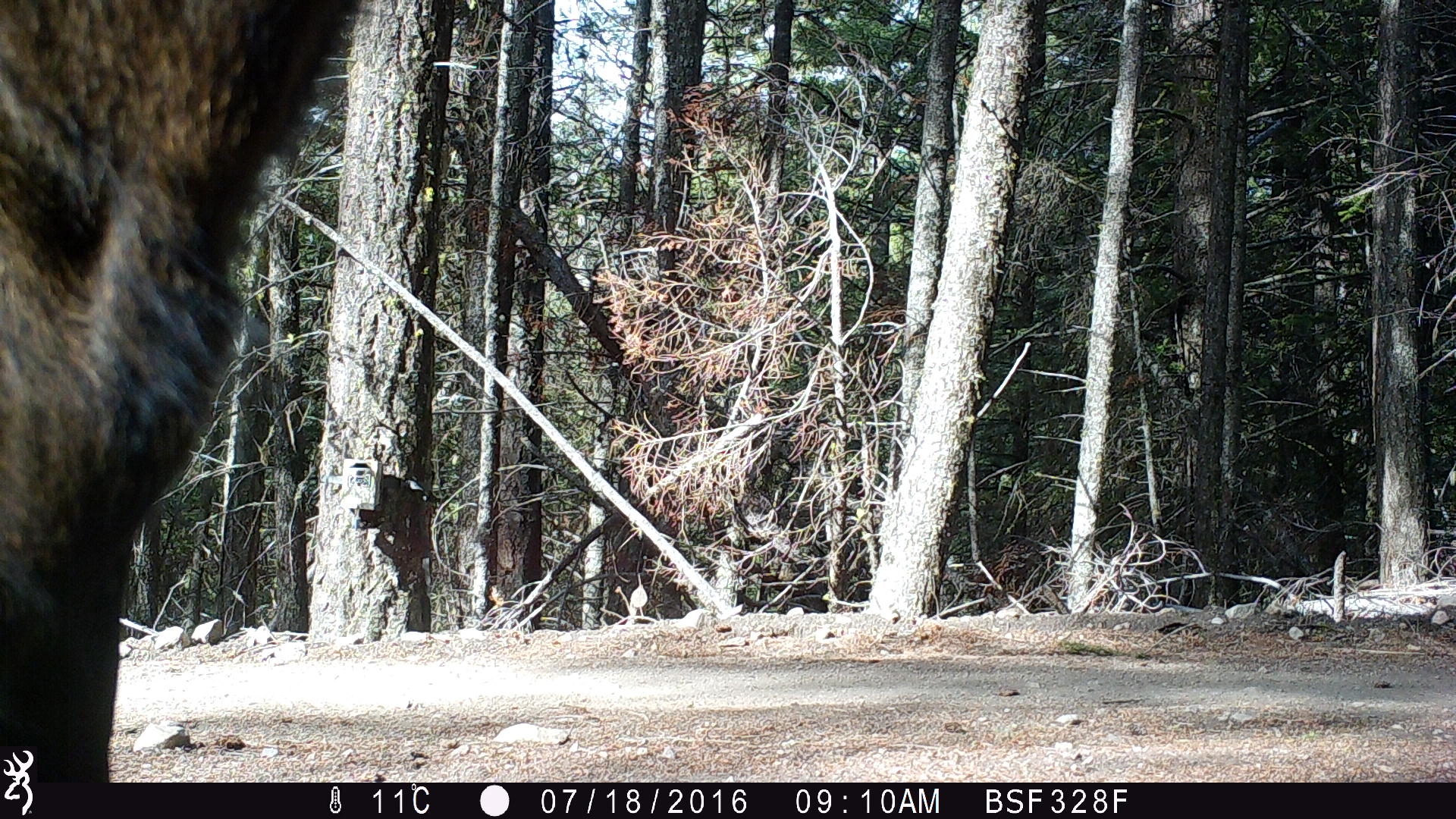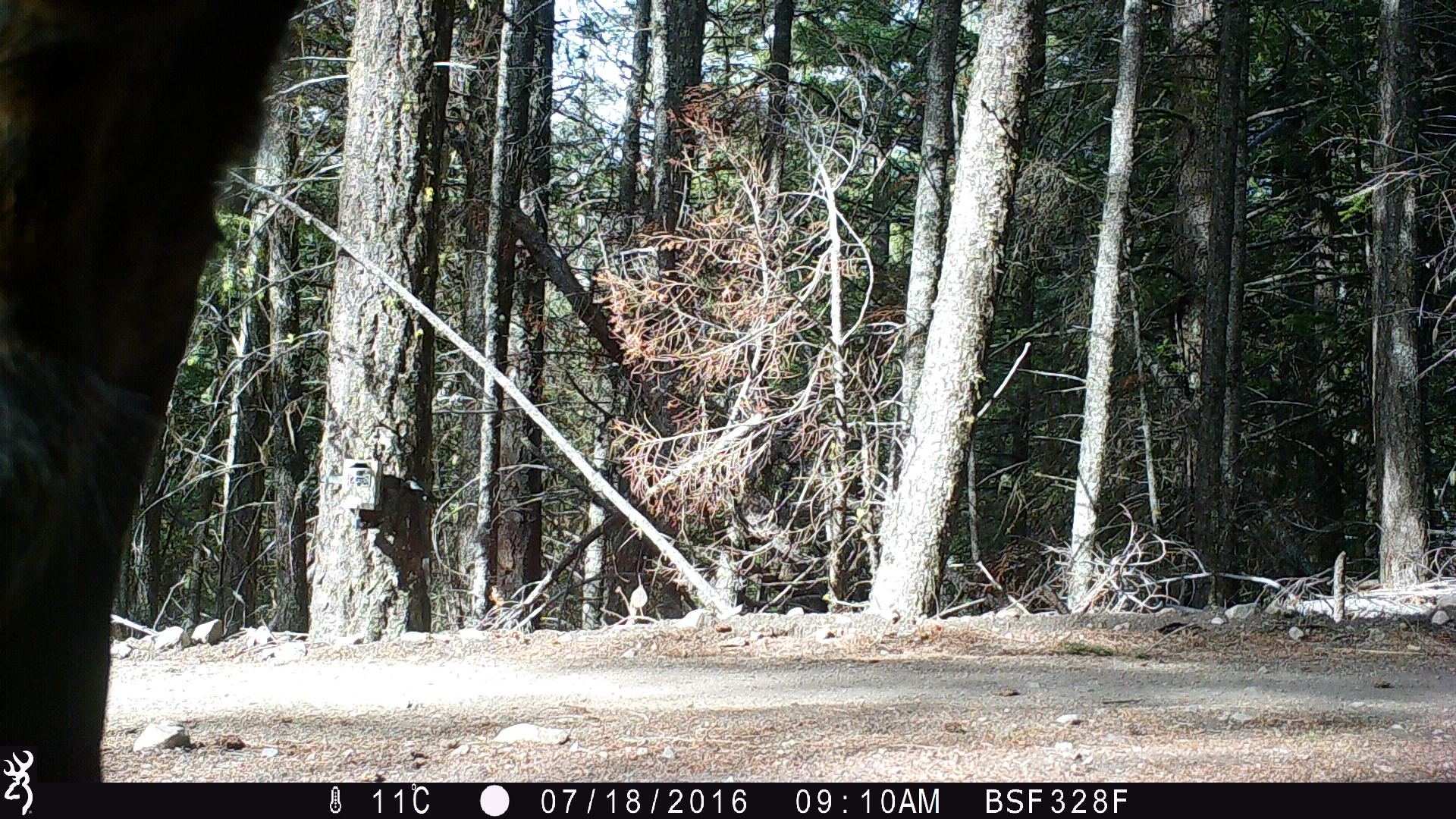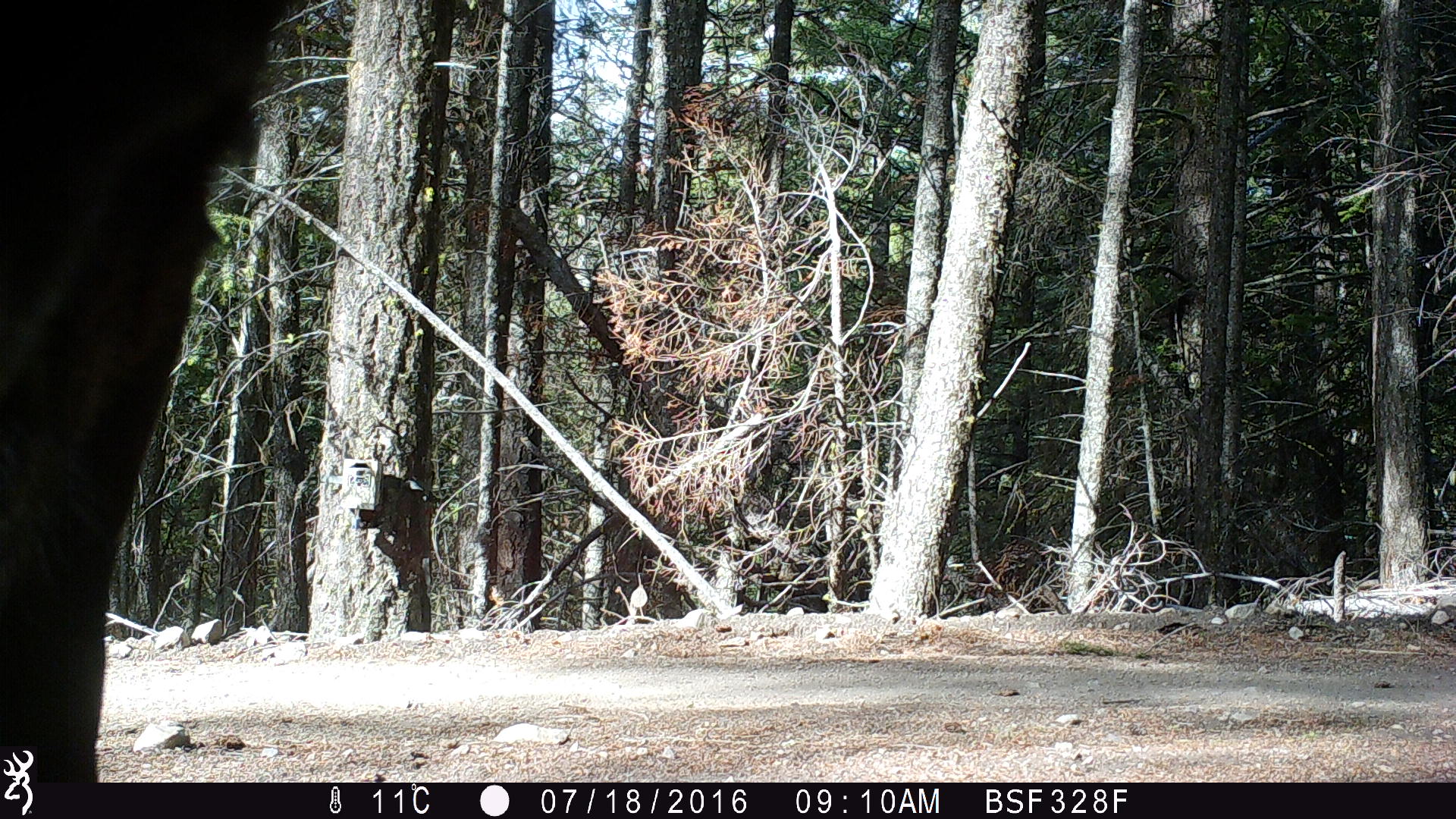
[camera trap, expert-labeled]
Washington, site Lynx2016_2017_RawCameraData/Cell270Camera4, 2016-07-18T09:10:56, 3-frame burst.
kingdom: Animalia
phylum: Chordata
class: Mammalia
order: Artiodactyla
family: Bovidae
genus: Bos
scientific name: Bos taurus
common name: domestic cattle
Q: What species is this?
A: Domestic cattle (Bos taurus).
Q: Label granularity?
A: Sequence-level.